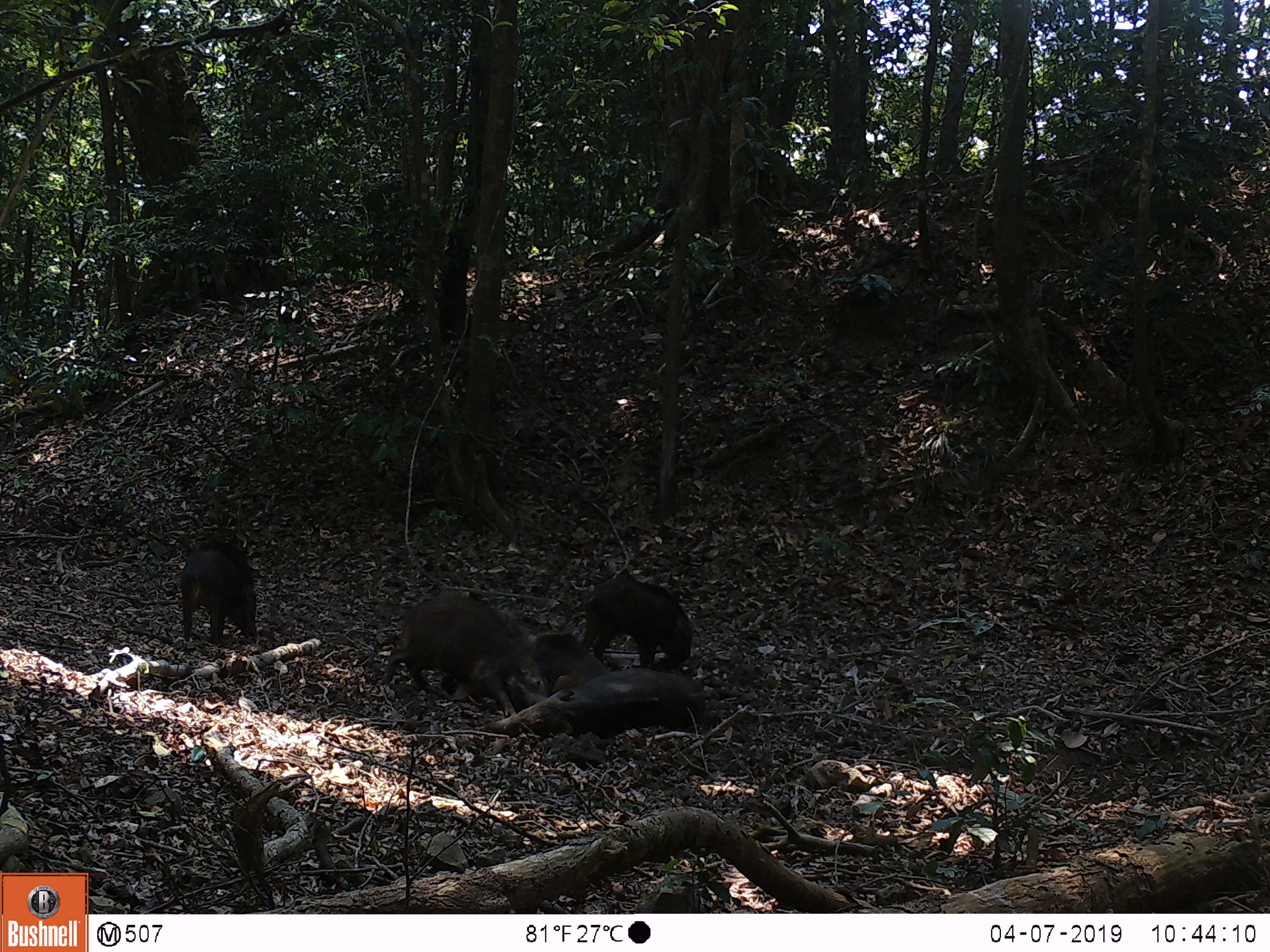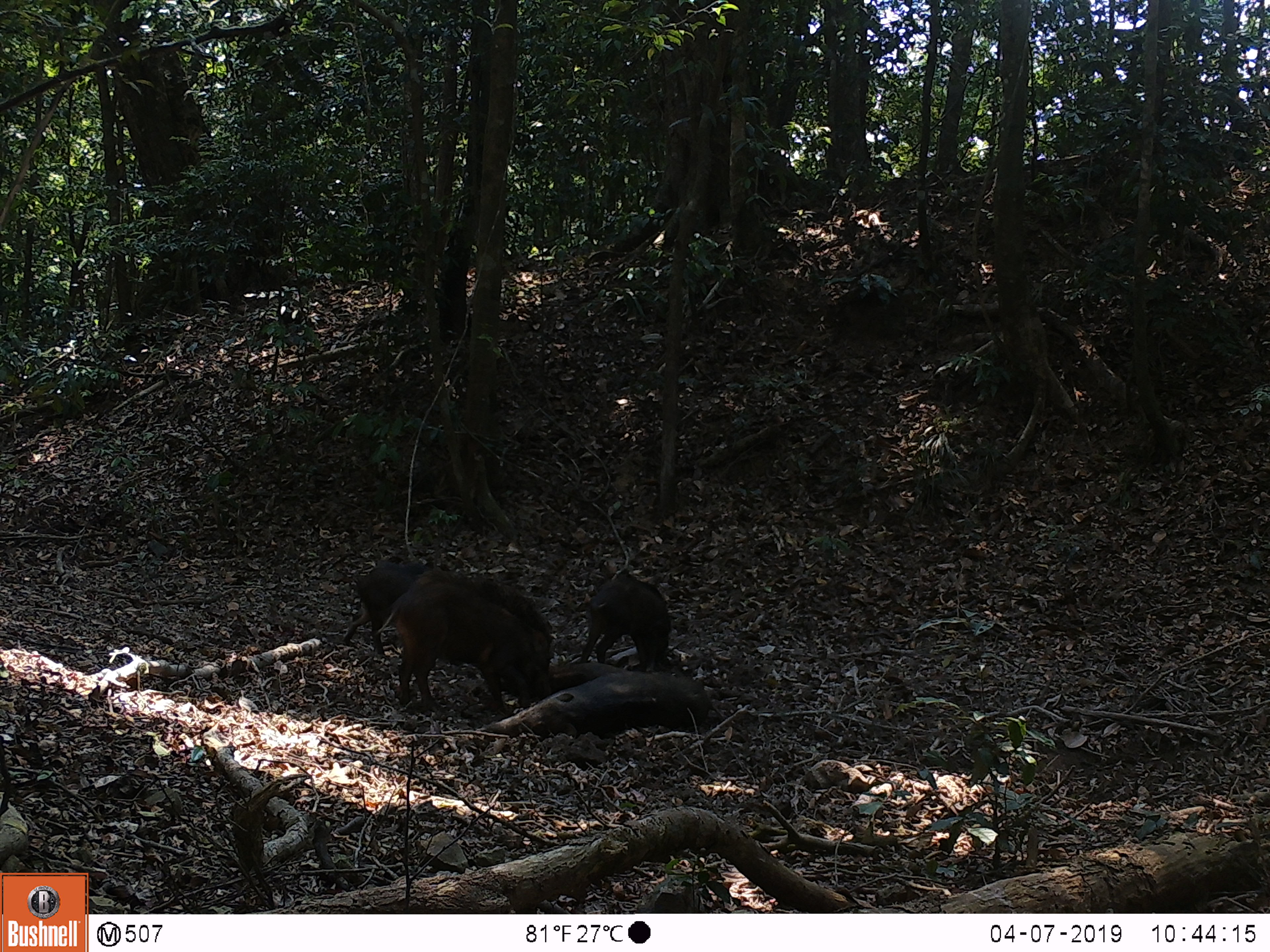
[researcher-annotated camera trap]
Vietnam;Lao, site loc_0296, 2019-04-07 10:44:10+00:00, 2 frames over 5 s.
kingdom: Animalia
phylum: Chordata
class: Mammalia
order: Artiodactyla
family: Suidae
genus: Sus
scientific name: Sus scrofa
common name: eurasian wild pig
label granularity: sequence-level